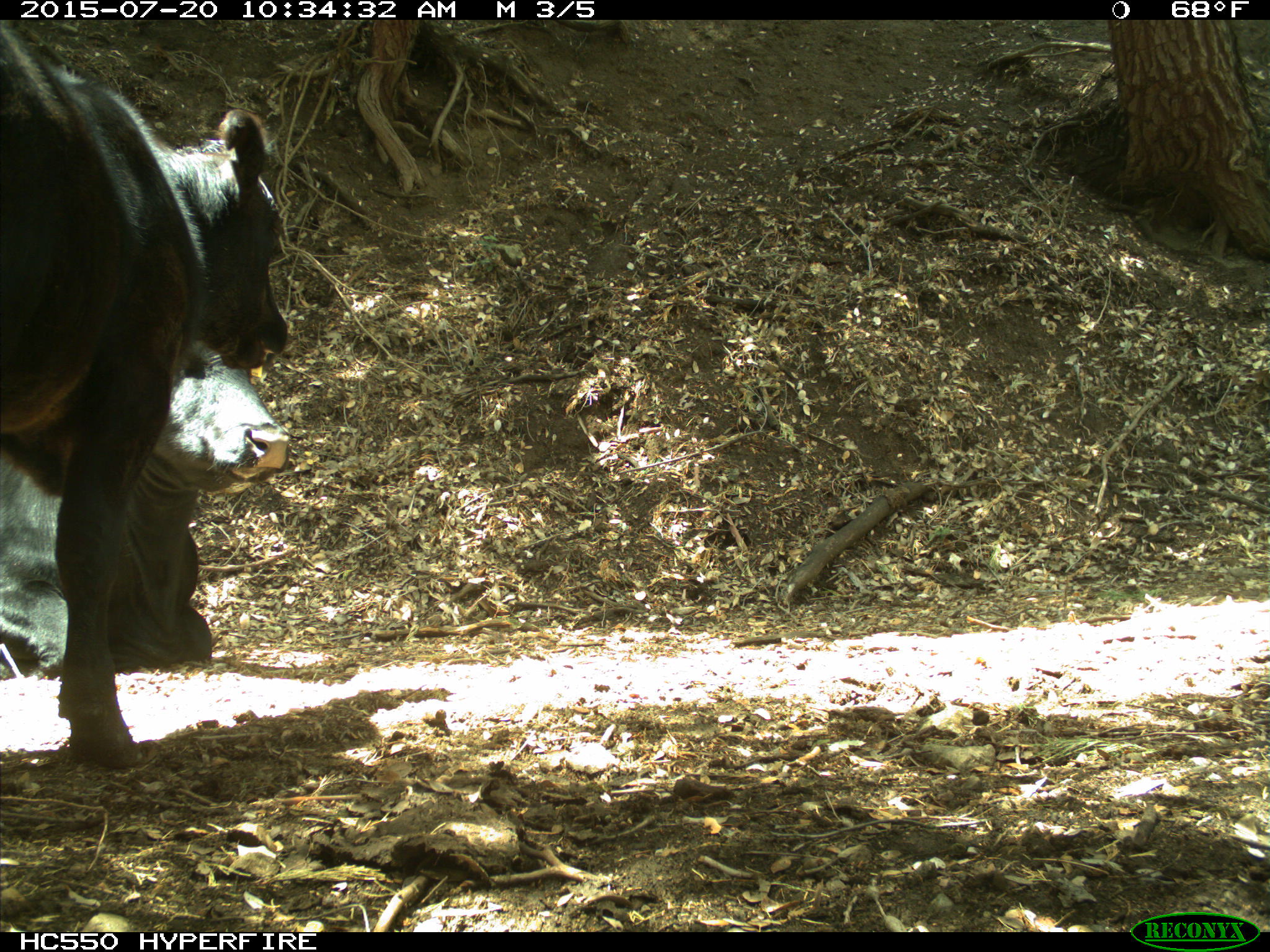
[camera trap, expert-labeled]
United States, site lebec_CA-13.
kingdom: Animalia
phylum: Chordata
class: Mammalia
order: Artiodactyla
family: Bovidae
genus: Bos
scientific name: Bos taurus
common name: domestic cow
Bos taurus (domestic cow).